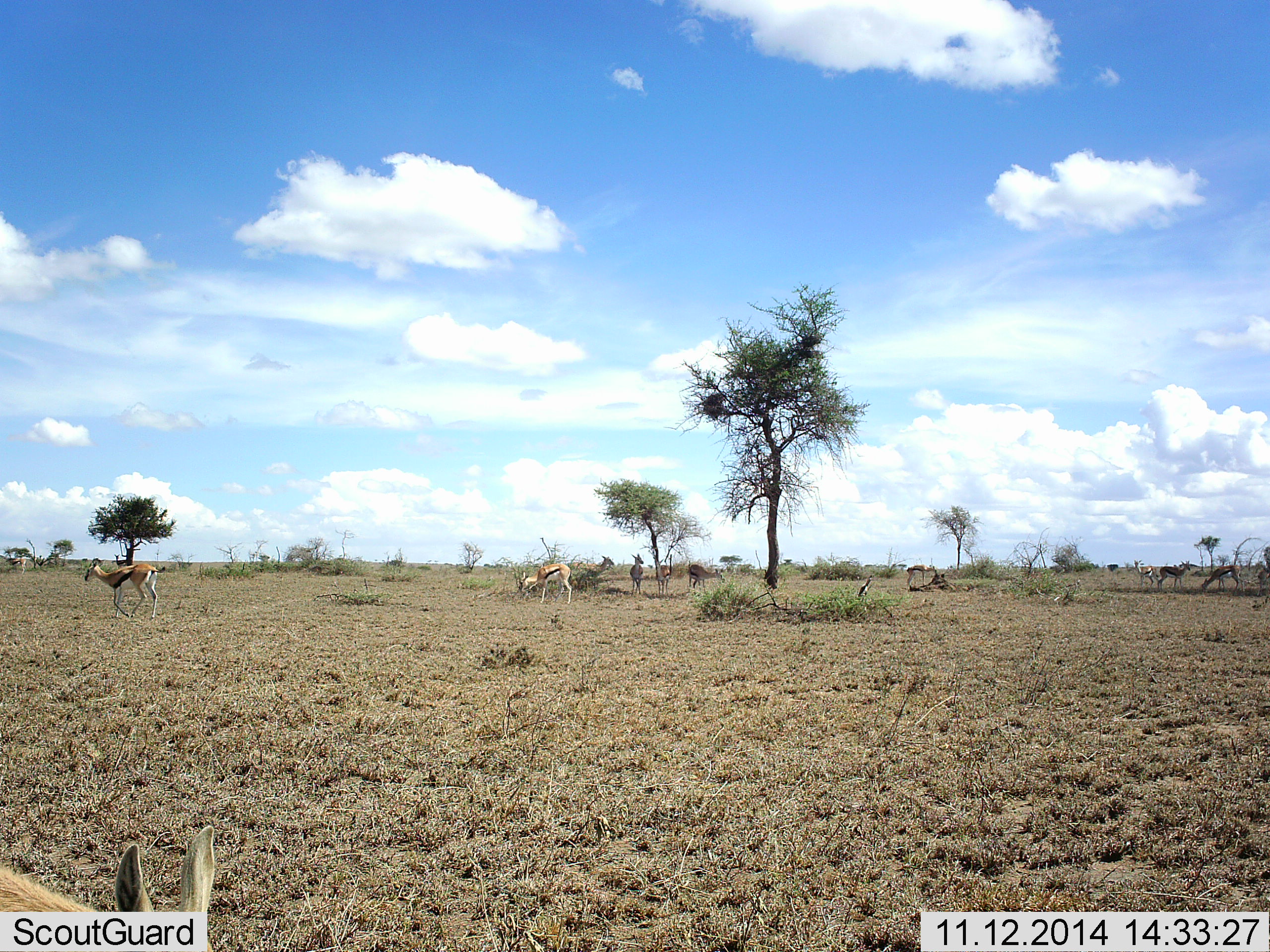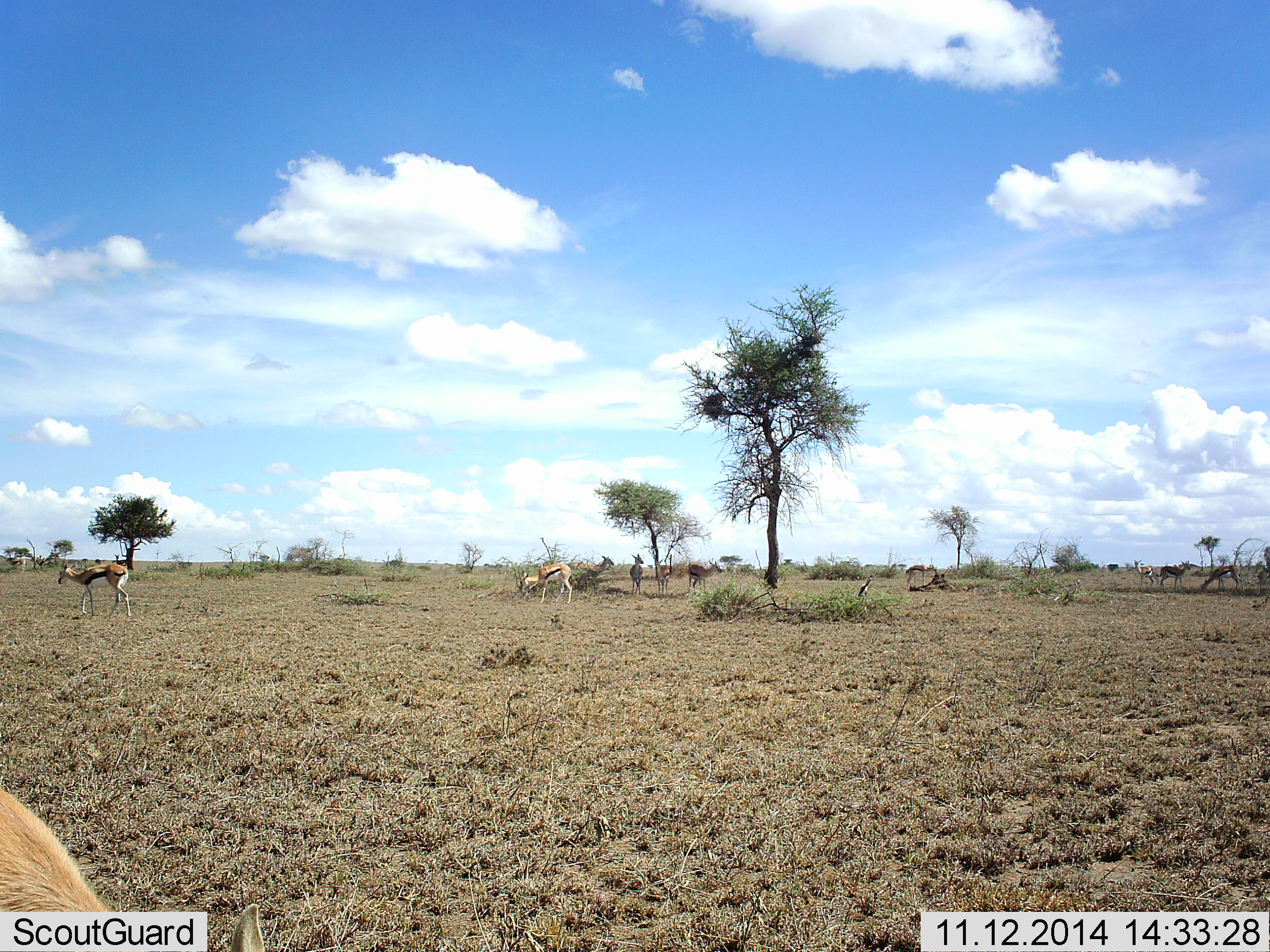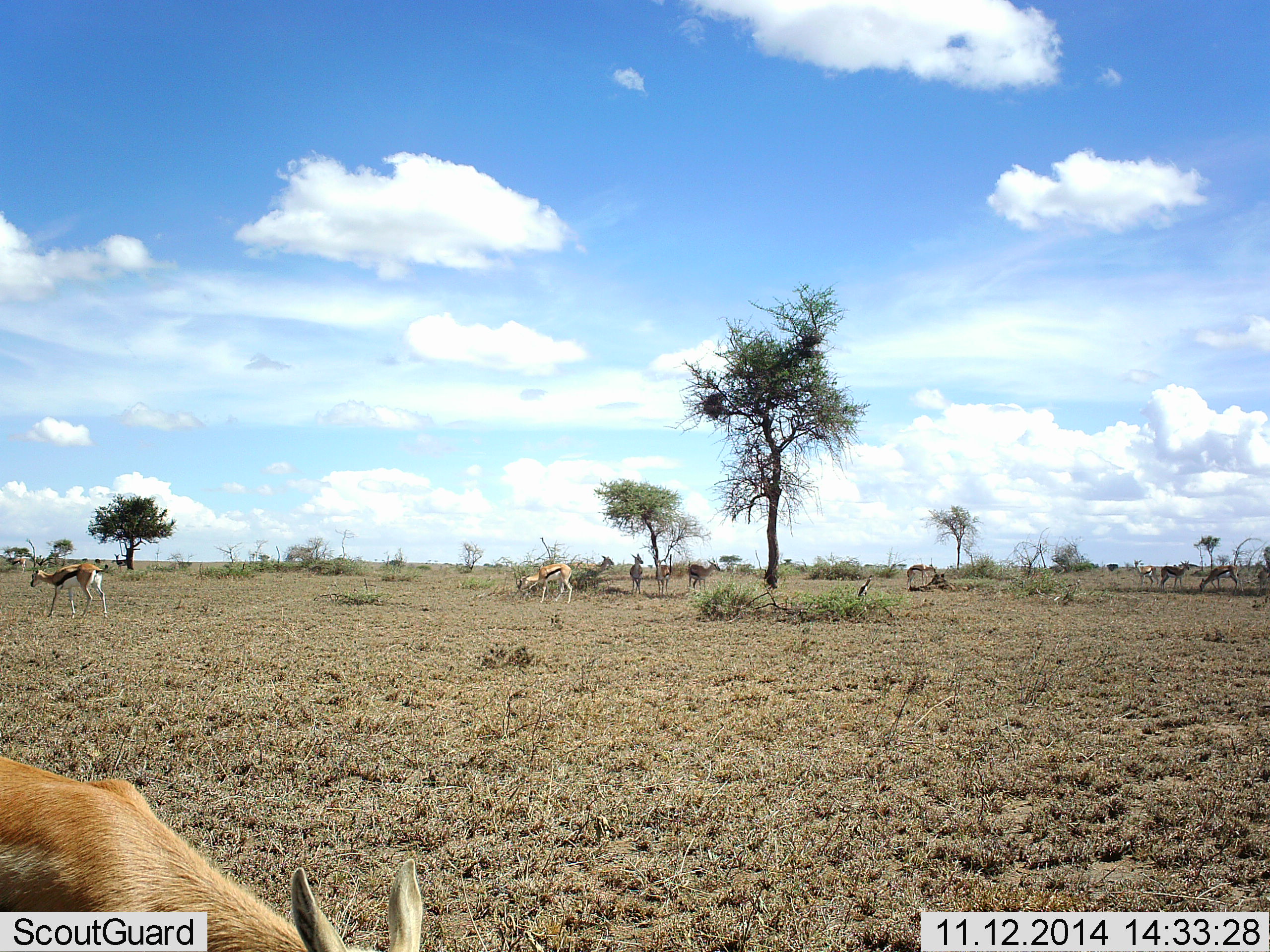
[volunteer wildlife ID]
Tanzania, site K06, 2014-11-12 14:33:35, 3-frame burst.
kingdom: Animalia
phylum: Chordata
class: Mammalia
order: Artiodactyla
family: Bovidae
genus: Eudorcas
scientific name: Eudorcas thomsonii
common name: thomson's gazelle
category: gazellethomsons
Gazellethomsons (thomson's gazelle) (Eudorcas thomsonii), count 10. Behavior (volunteer vote fractions): standing 60%, resting 20%, moving 50%, interacting 10%. Young present (vote fraction): 0%. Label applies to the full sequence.